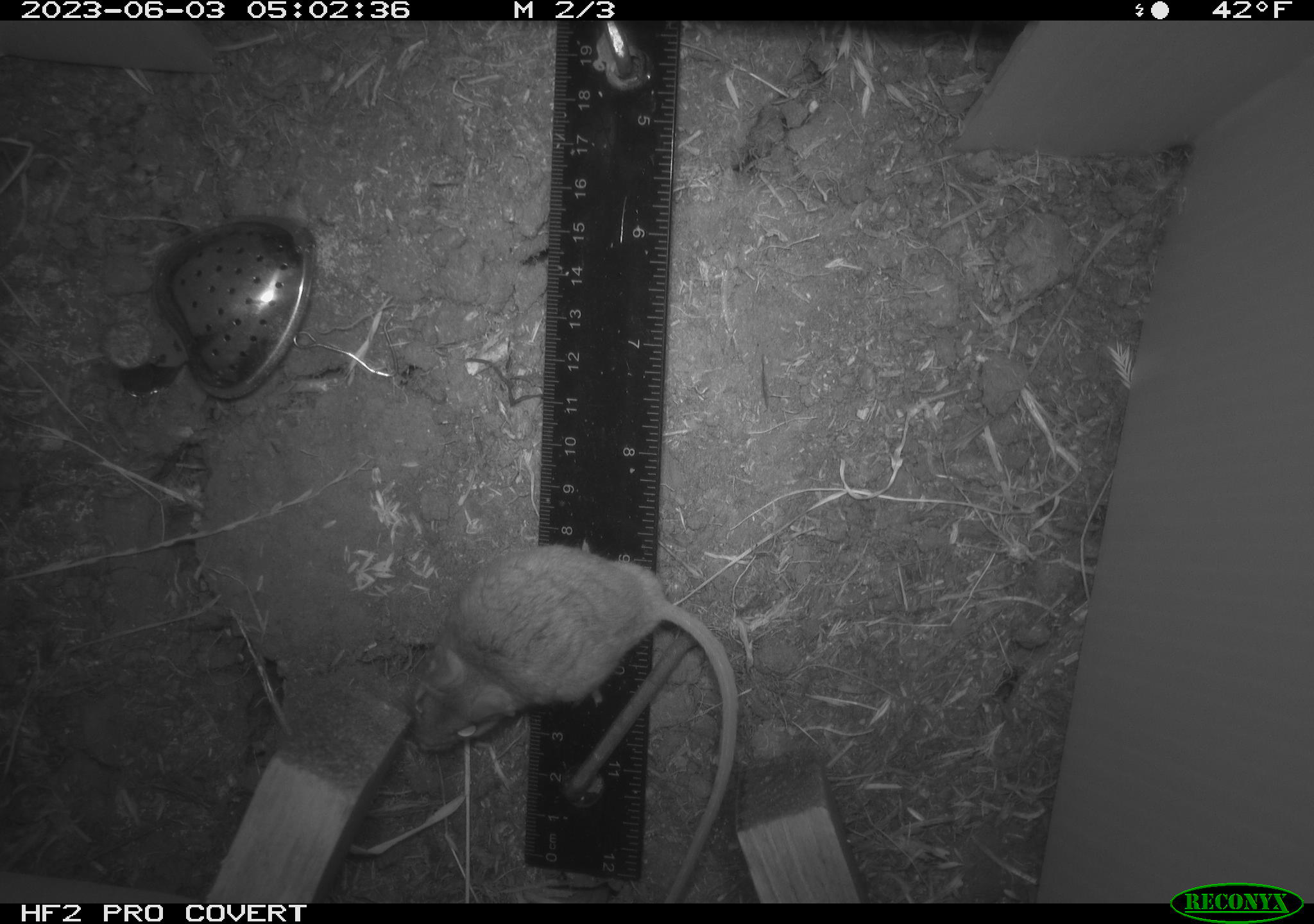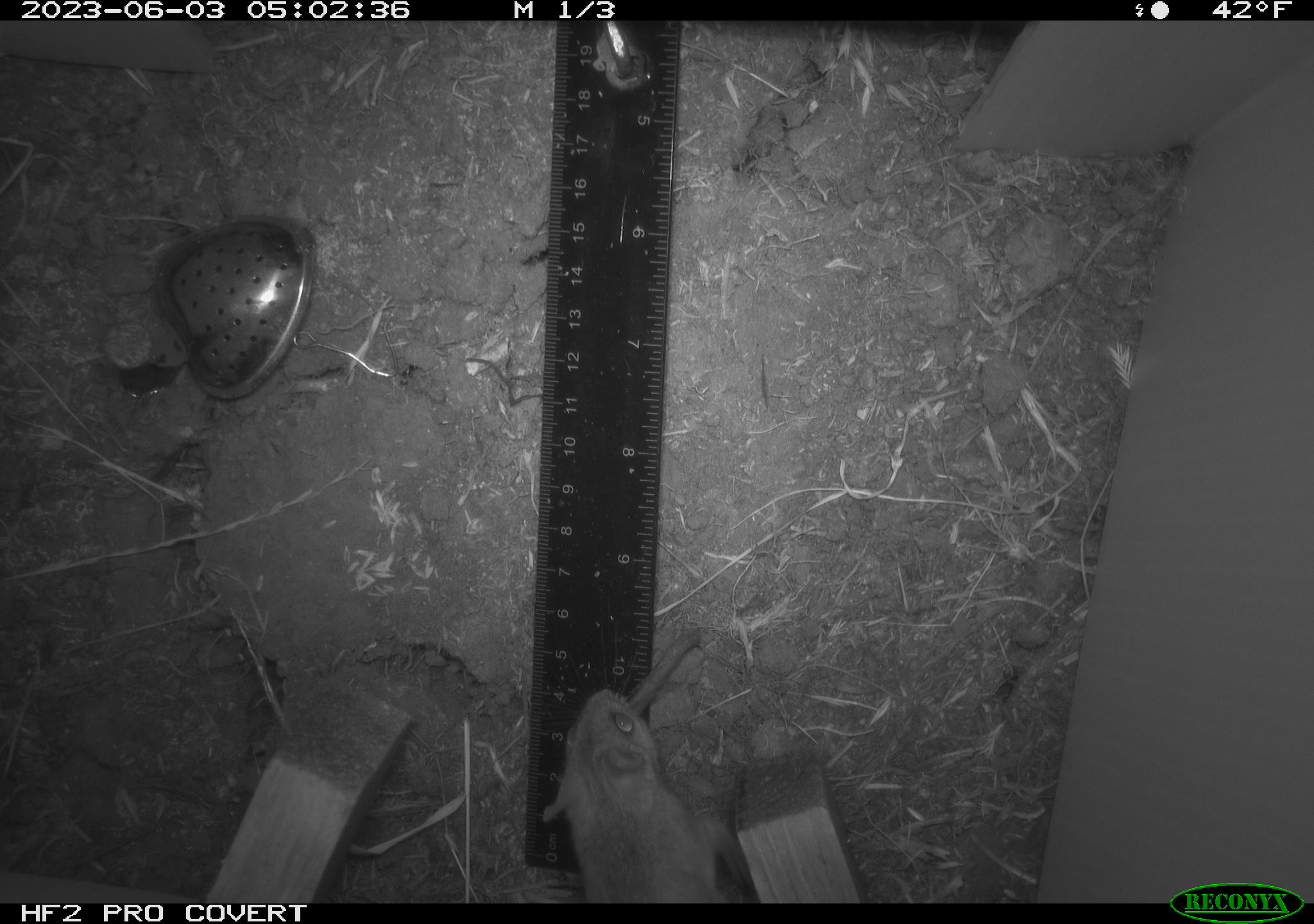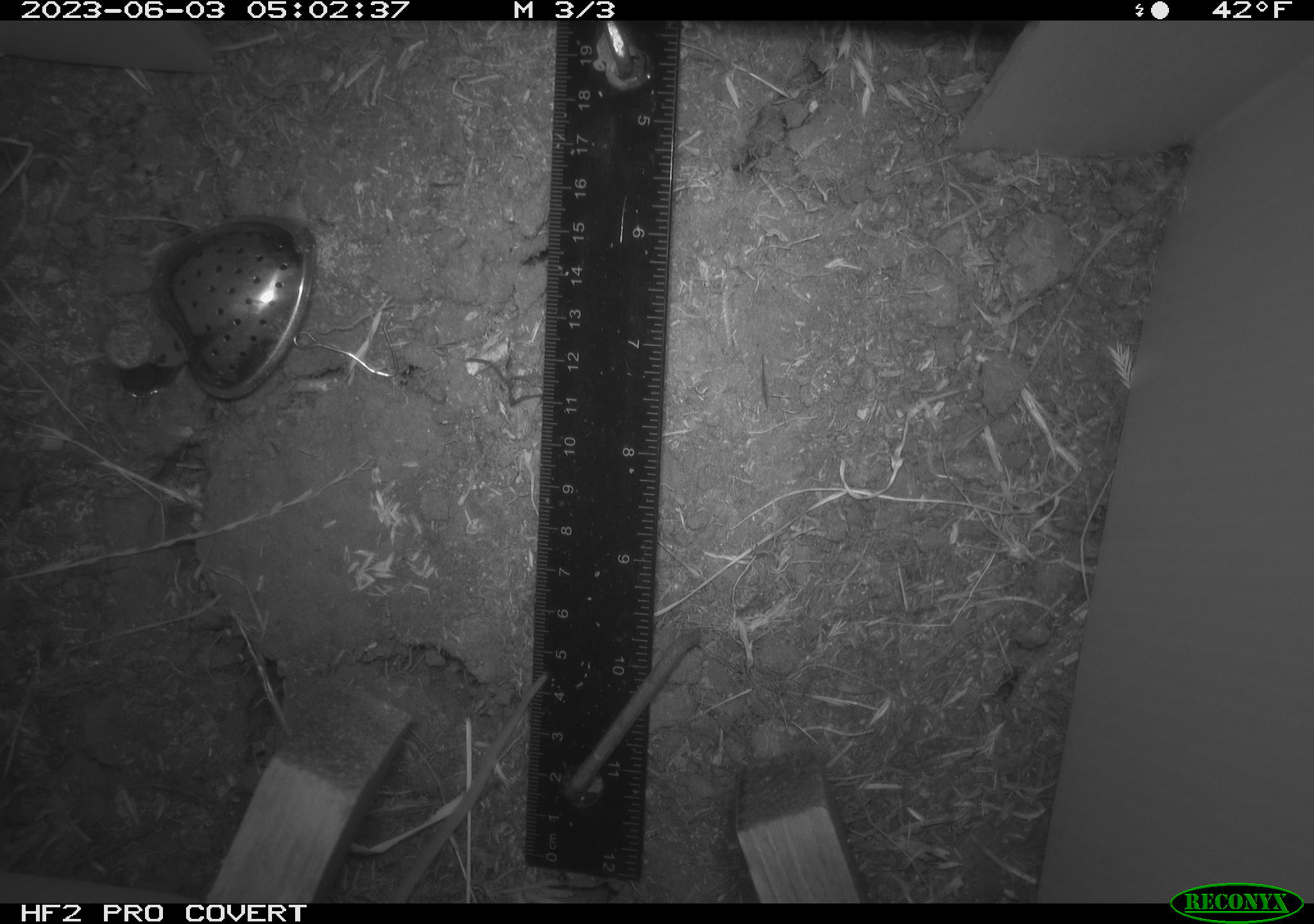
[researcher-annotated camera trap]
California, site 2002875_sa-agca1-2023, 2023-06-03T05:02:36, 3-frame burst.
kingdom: Animalia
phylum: Chordata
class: Mammalia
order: Rodentia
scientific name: Rodentia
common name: mouse species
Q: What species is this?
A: Mouse species (Rodentia).